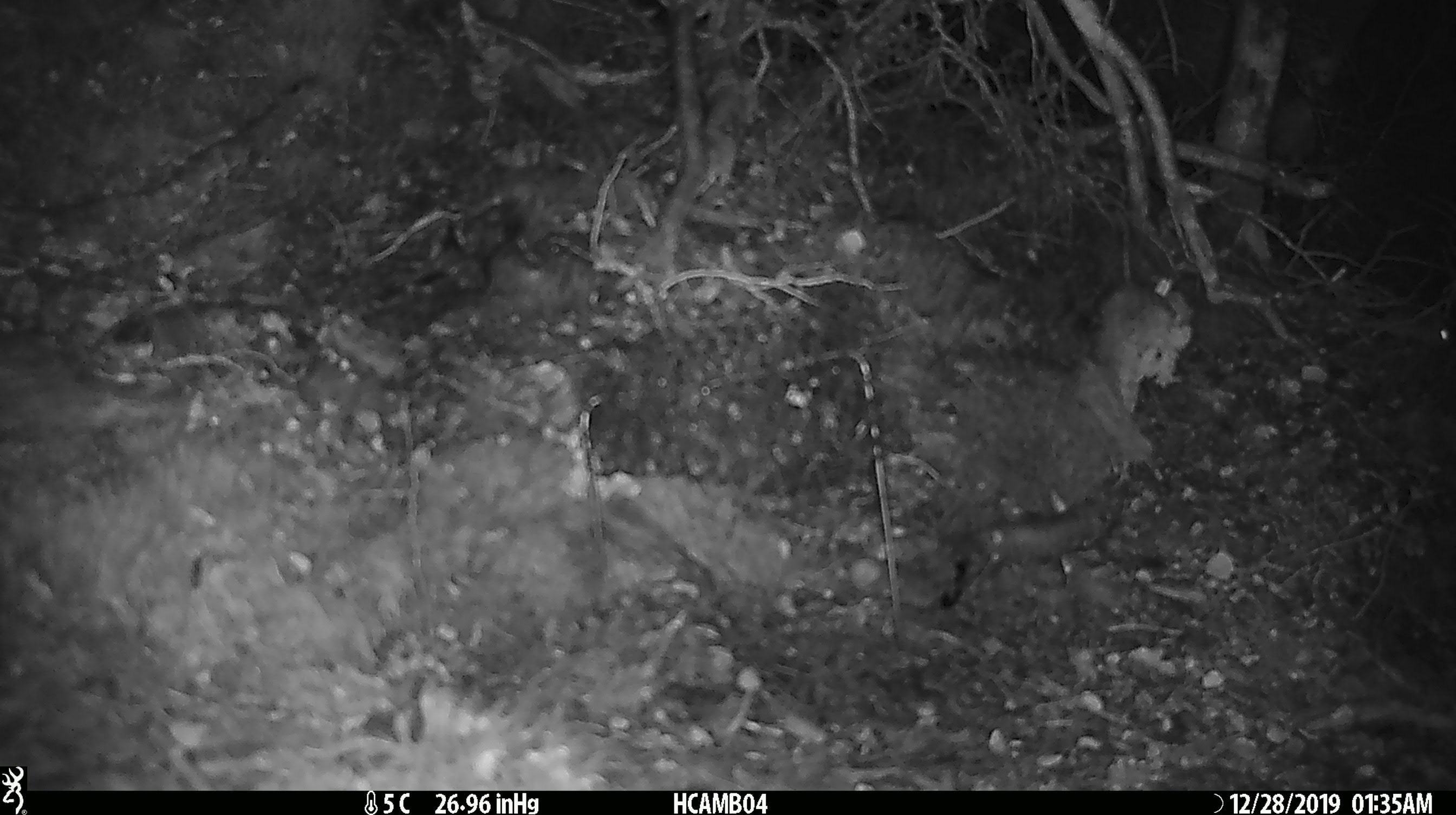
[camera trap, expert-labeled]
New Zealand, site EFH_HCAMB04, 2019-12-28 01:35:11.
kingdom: Animalia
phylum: Chordata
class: Mammalia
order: Rodentia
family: Muridae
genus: Mus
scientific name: Mus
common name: mouse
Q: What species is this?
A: Mouse (Mus).